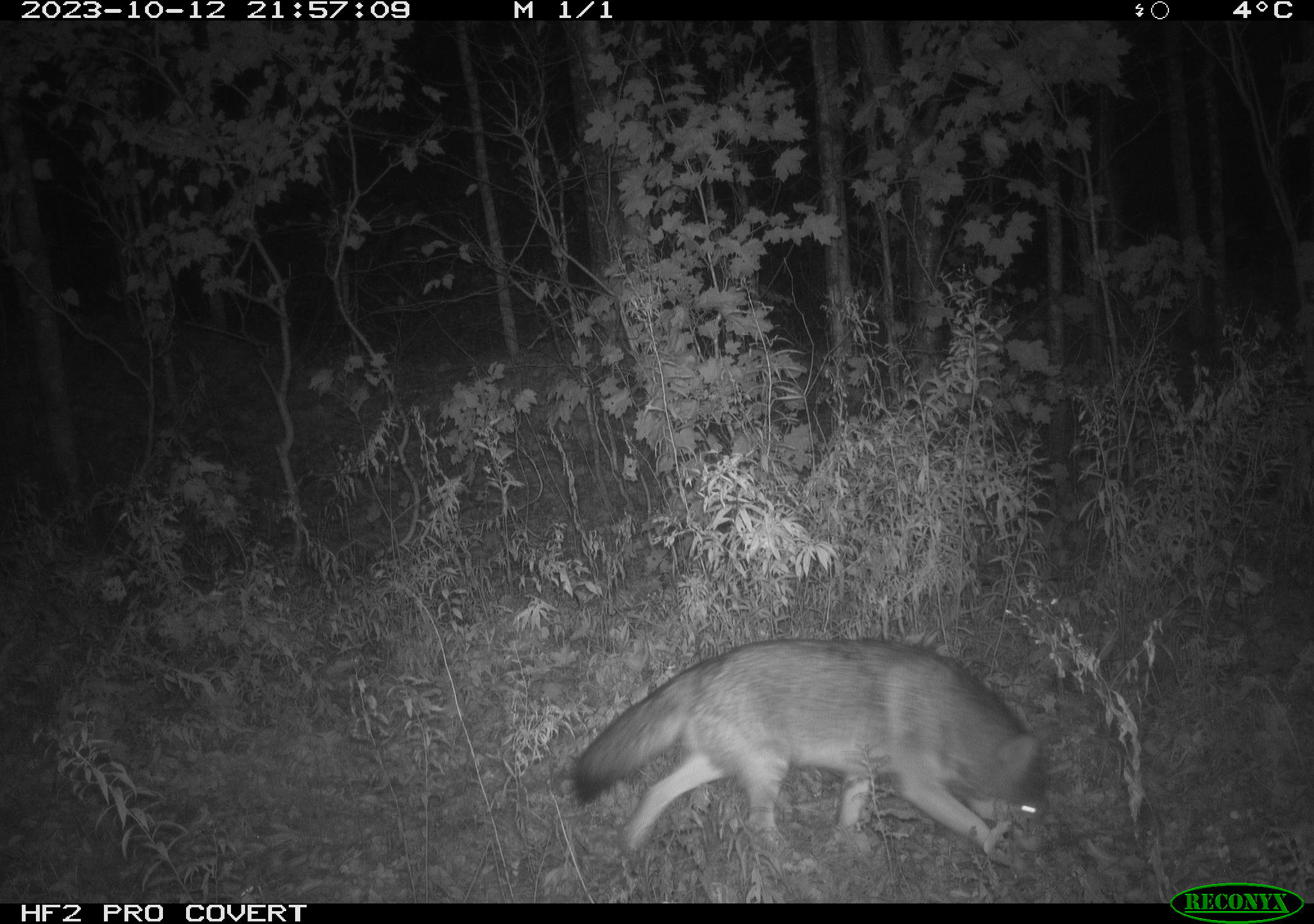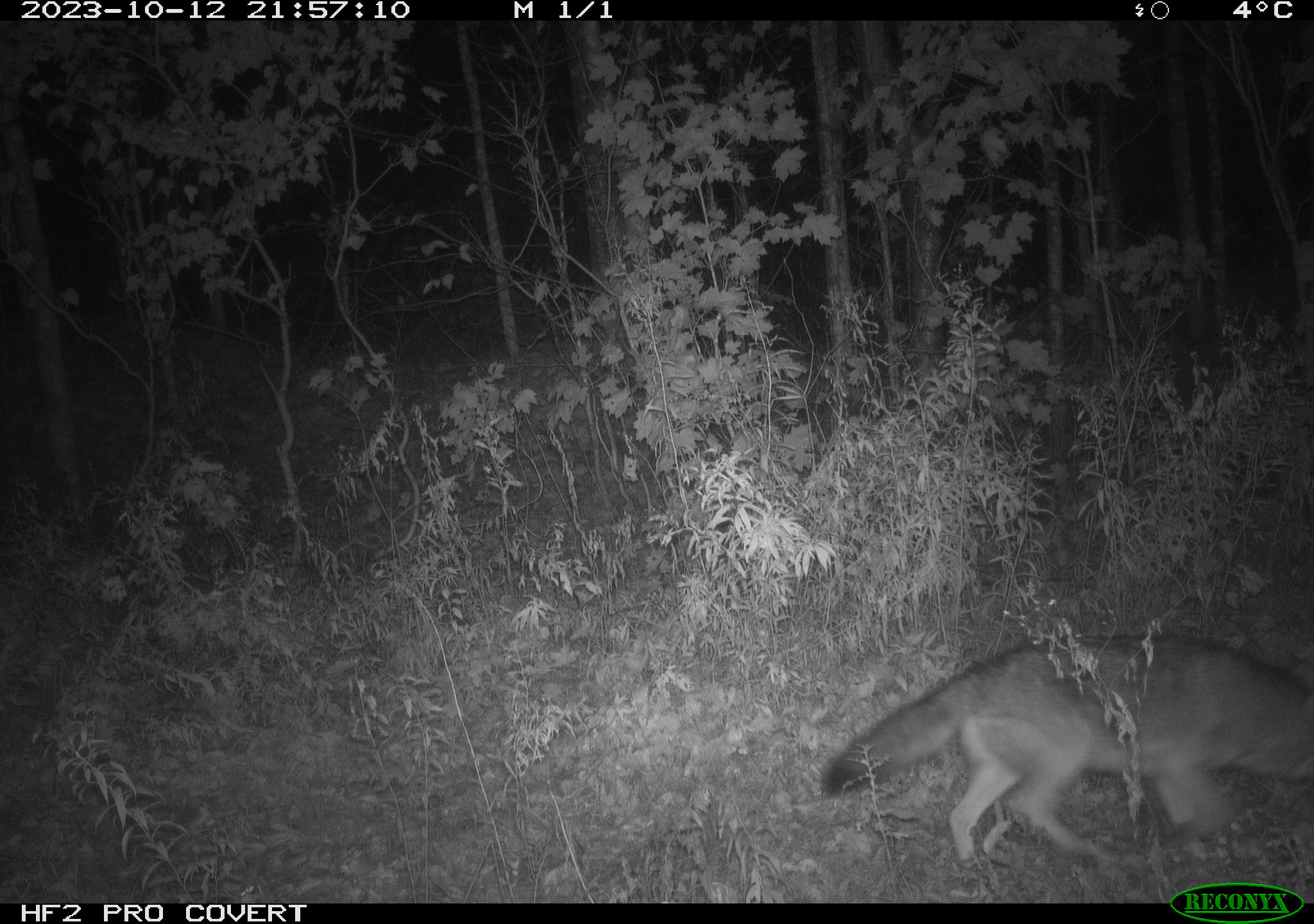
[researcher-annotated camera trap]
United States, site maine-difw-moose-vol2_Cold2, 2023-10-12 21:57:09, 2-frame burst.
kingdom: Animalia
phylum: Chordata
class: Mammalia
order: Carnivora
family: Canidae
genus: Canis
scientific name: Canis latrans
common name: coyote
Coyote (Canis latrans).